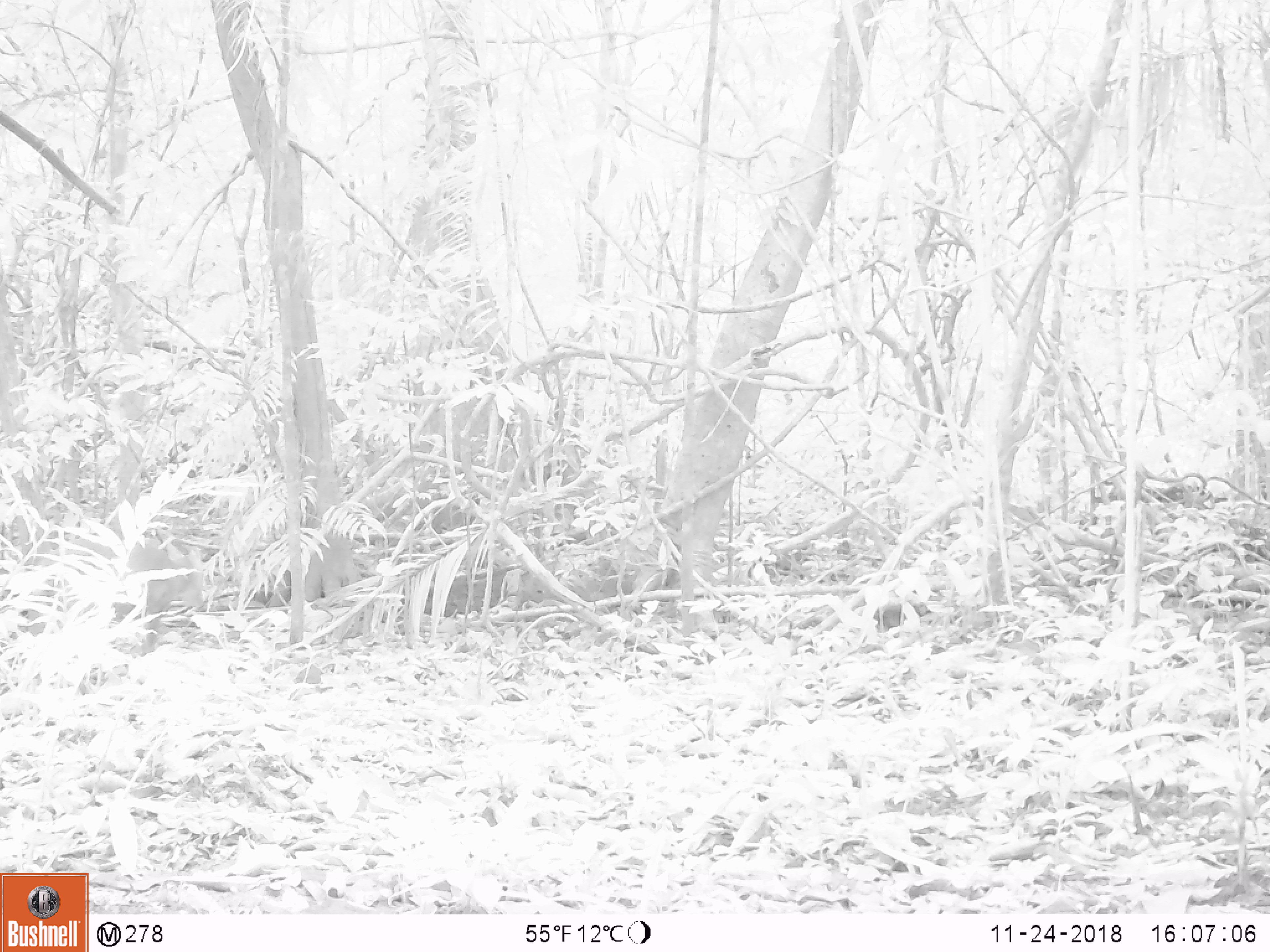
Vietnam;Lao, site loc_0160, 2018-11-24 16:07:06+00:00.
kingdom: Animalia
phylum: Chordata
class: Mammalia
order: Artiodactyla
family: Cervidae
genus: Muntiacus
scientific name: Muntiacus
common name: muntjacs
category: unidentified muntjac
Unidentified muntjac (muntjacs) (Muntiacus). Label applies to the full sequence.